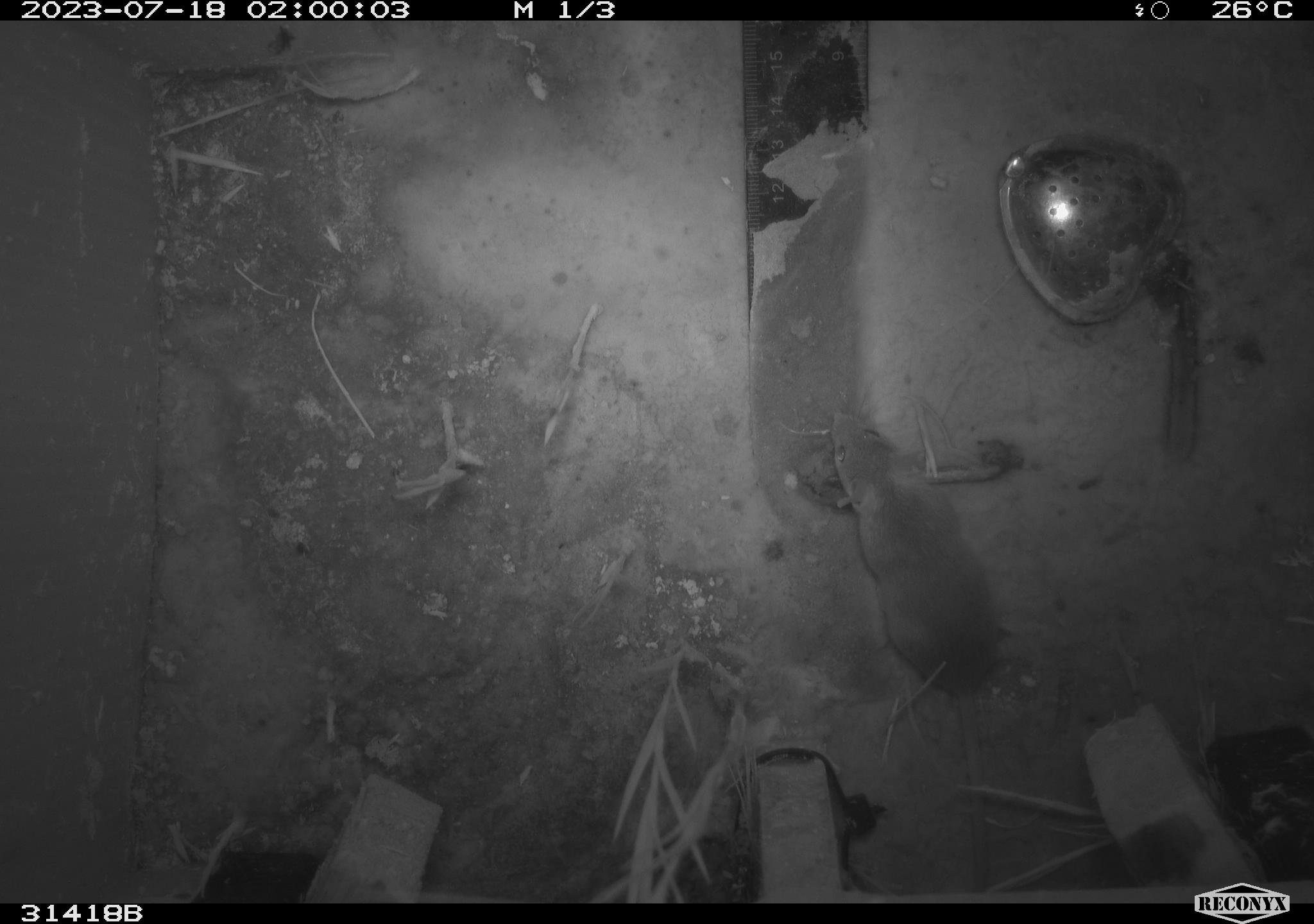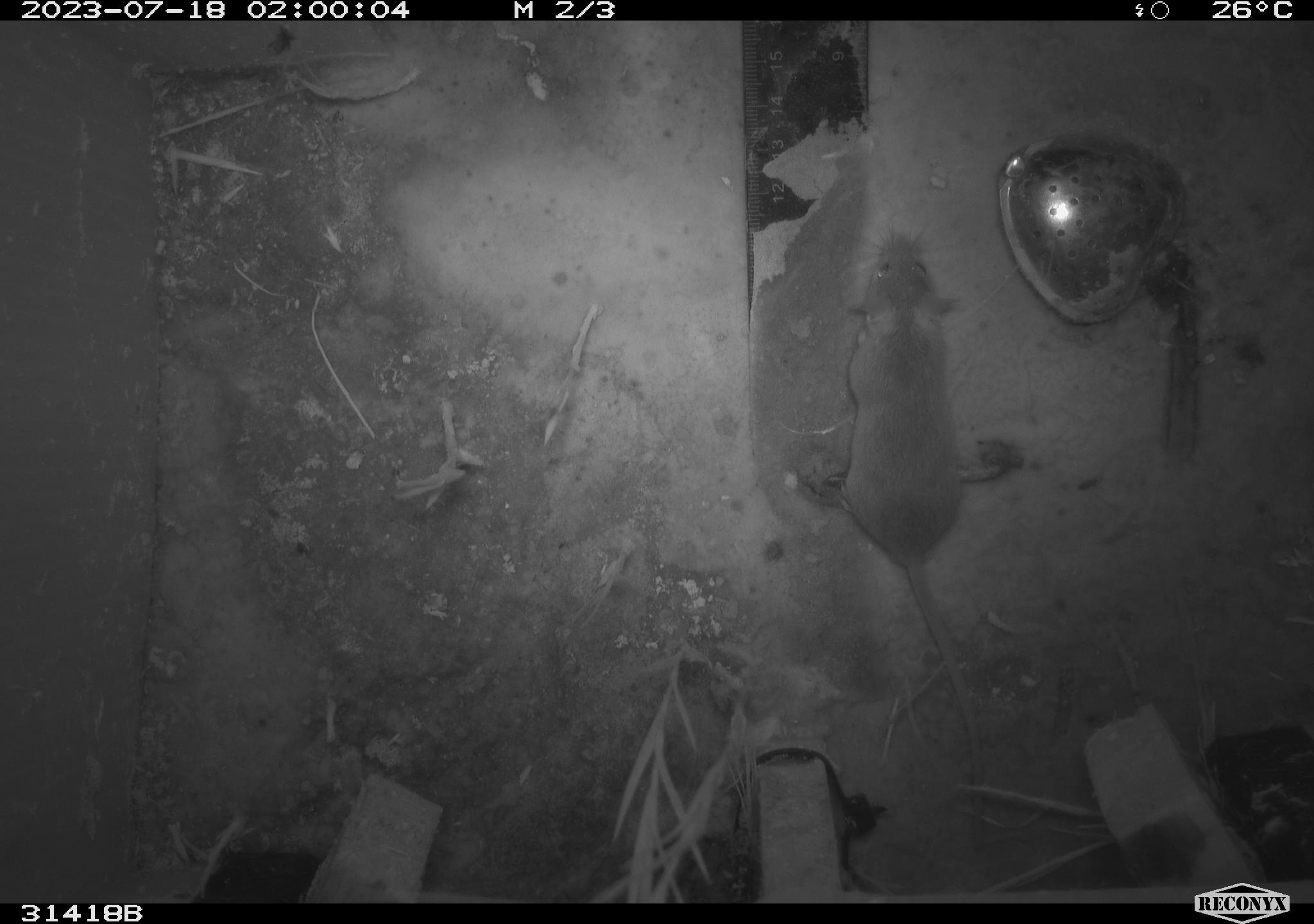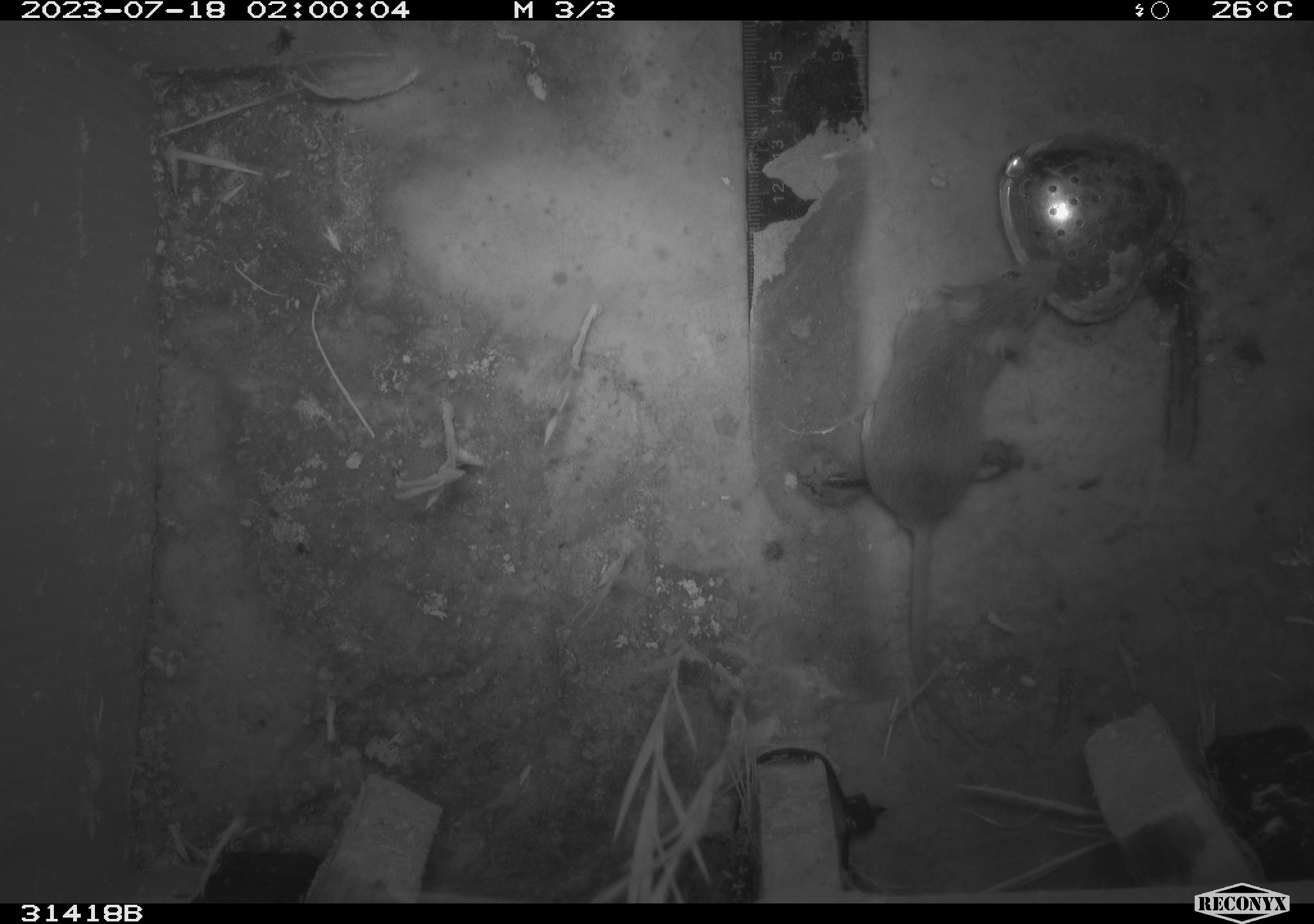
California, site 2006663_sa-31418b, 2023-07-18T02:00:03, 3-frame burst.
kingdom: Animalia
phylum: Chordata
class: Mammalia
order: Rodentia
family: Cricetidae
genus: Peromyscus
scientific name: Peromyscus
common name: deer mice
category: peromyscus species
Peromyscus species (deer mice) (Peromyscus).